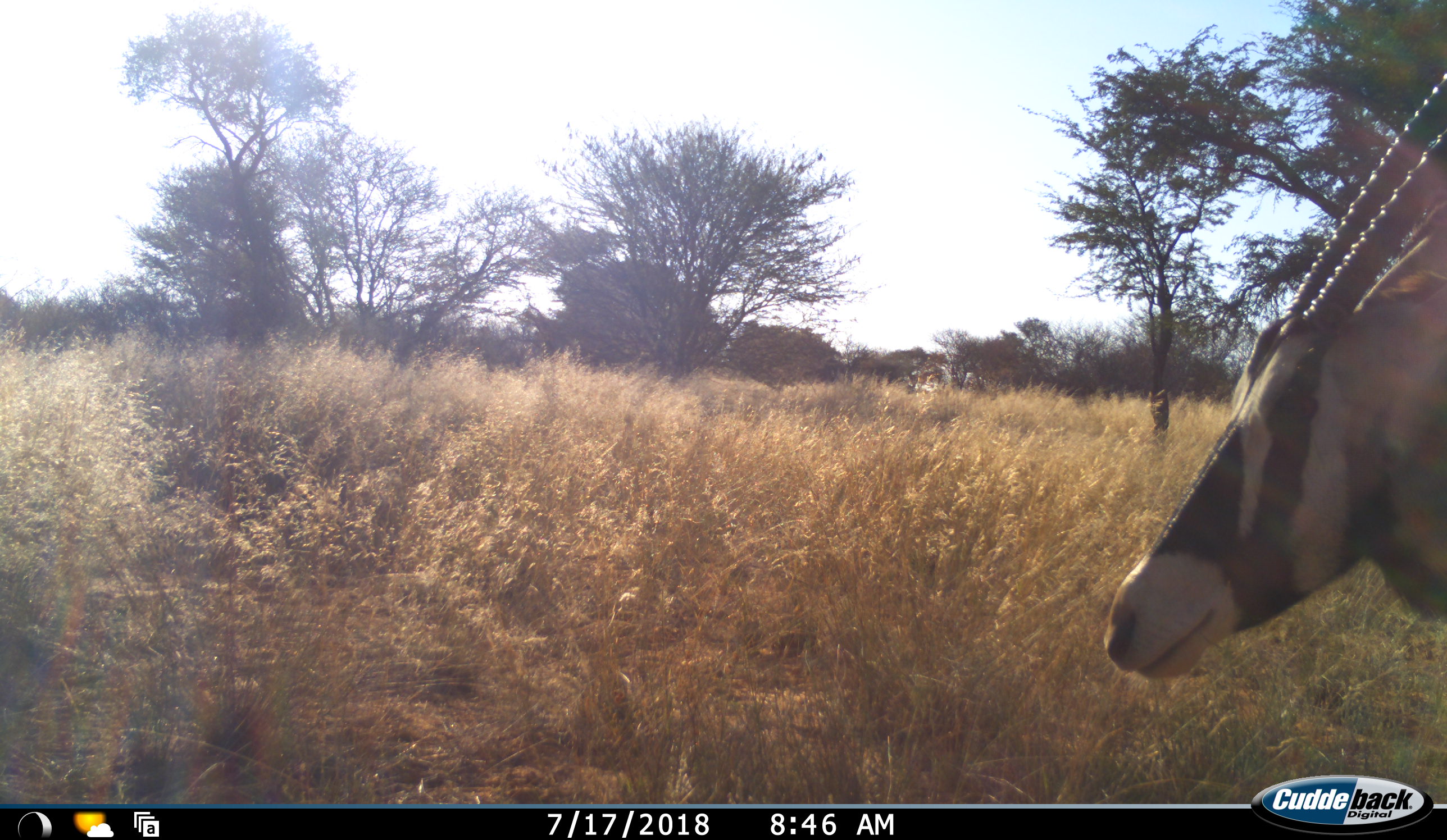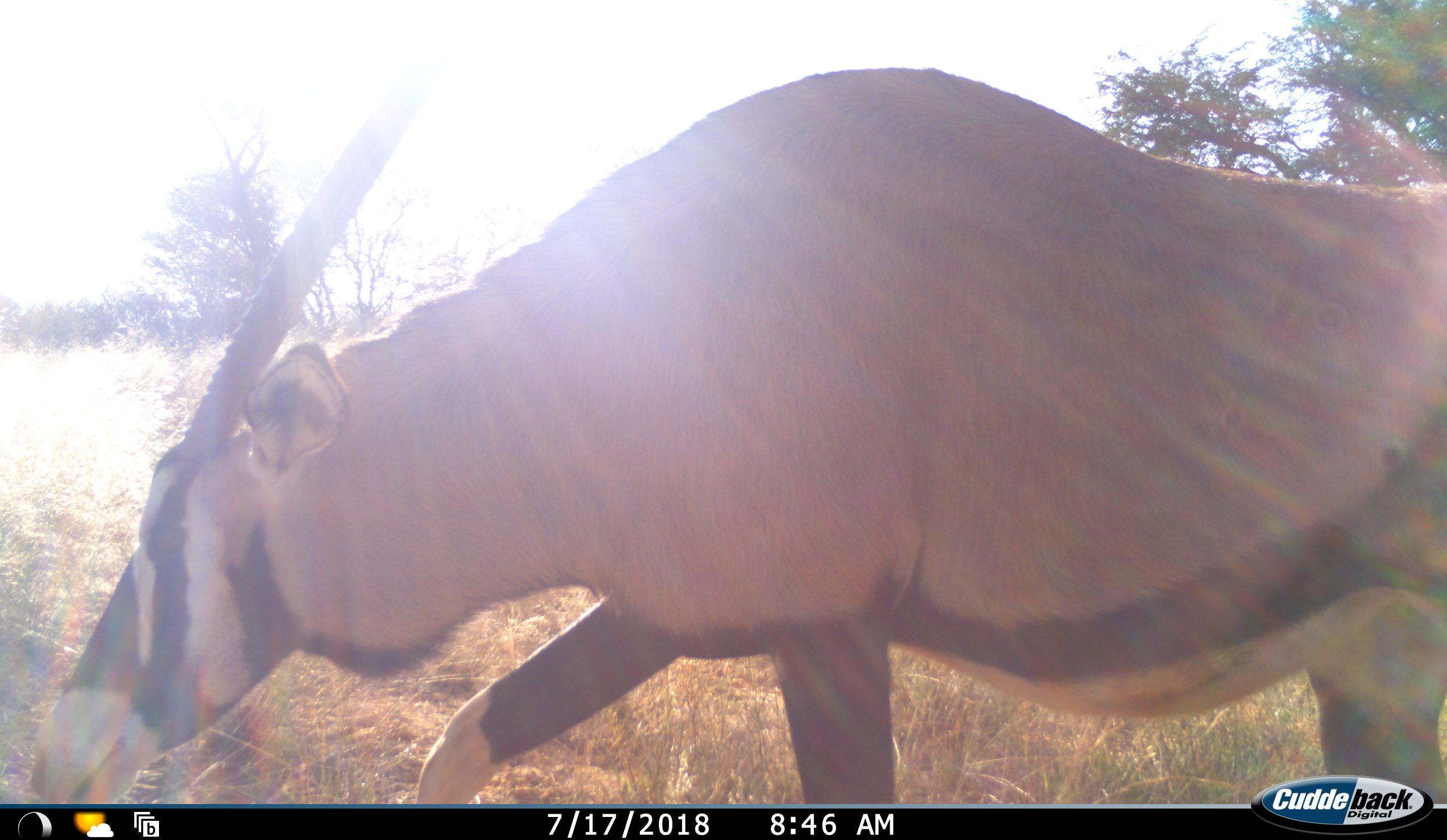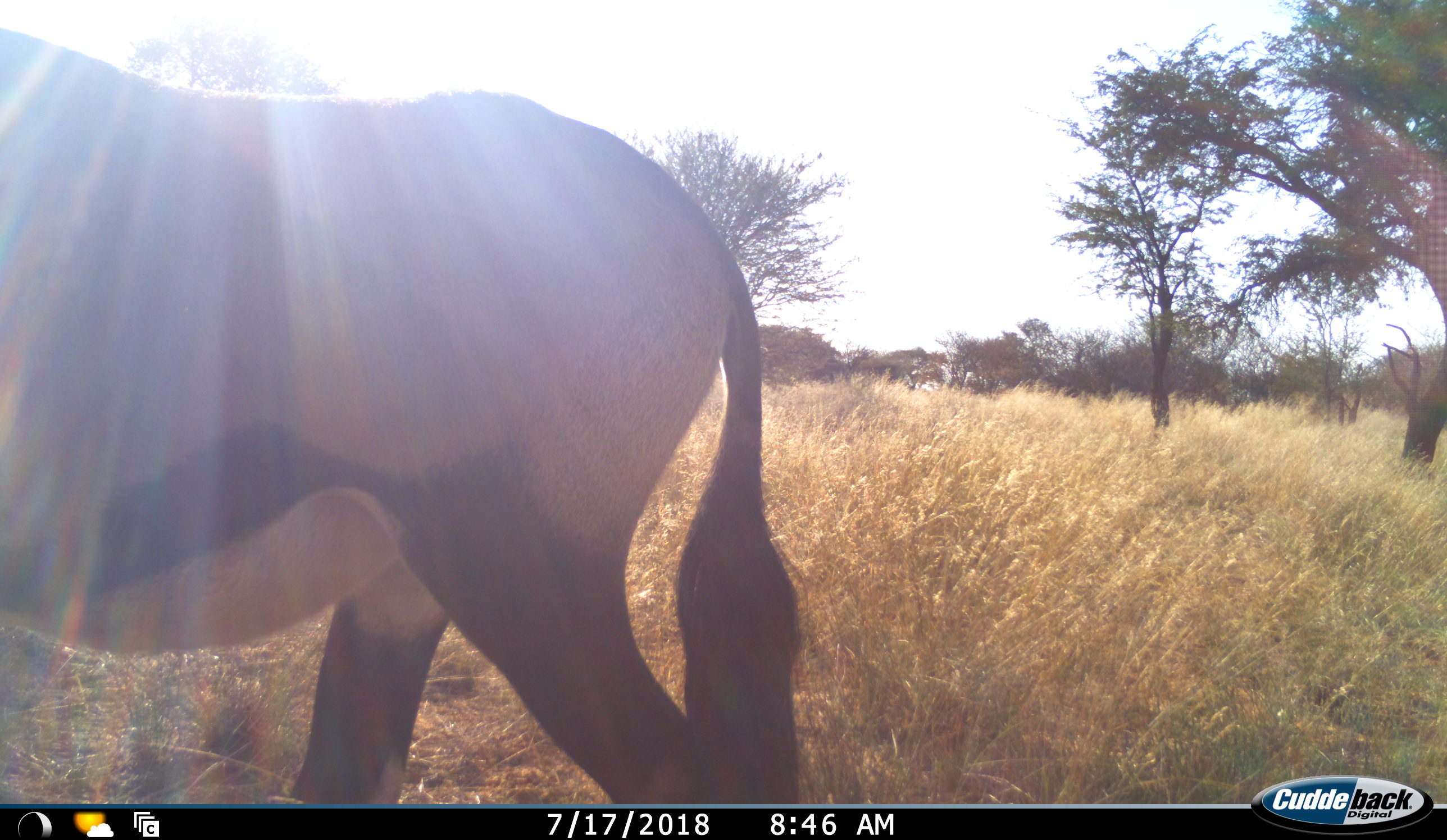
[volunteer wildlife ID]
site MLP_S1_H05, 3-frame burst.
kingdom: Animalia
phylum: Chordata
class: Mammalia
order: Artiodactyla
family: Bovidae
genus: Oryx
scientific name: Oryx gazella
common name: gemsbok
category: oryx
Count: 1.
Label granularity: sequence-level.